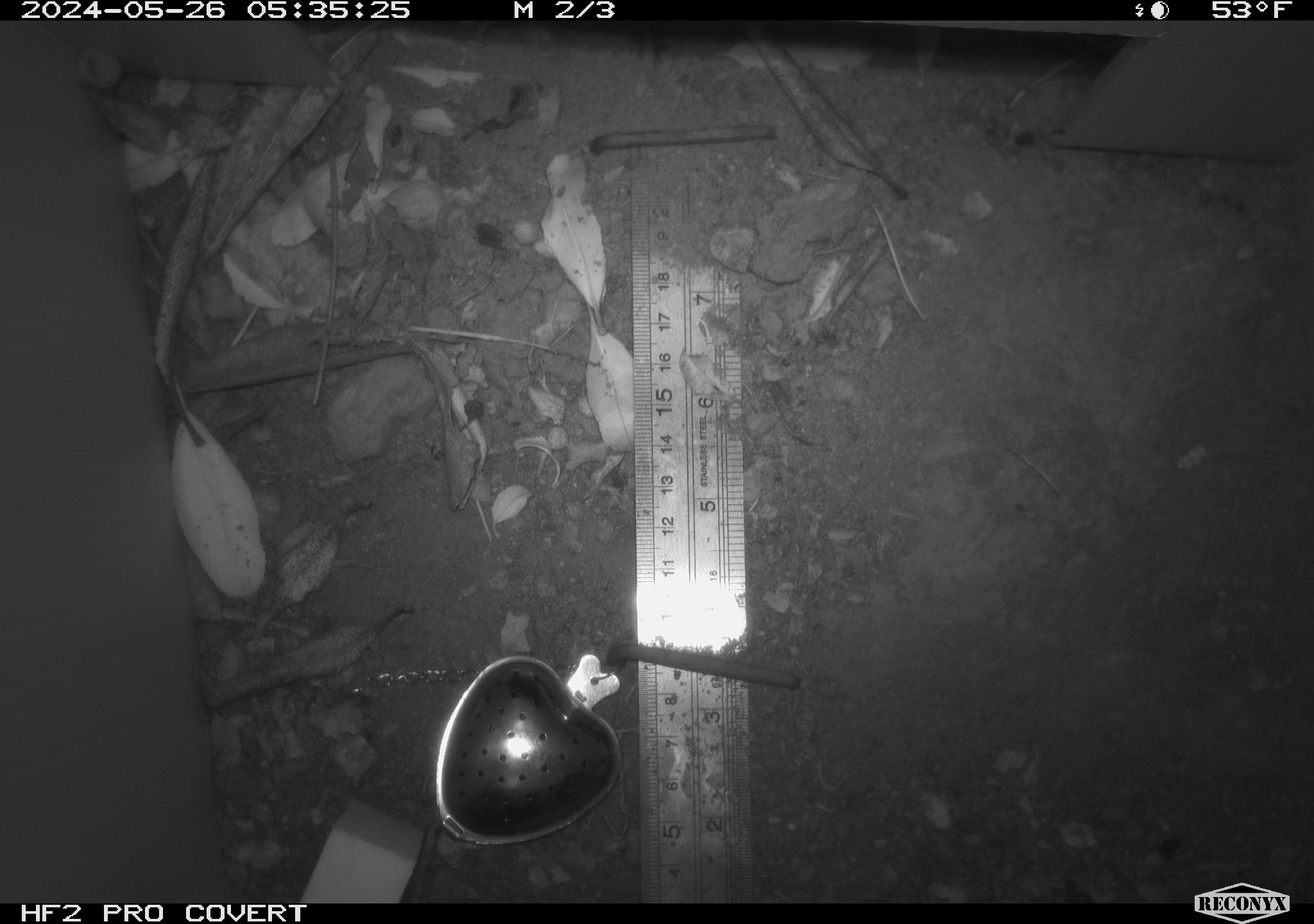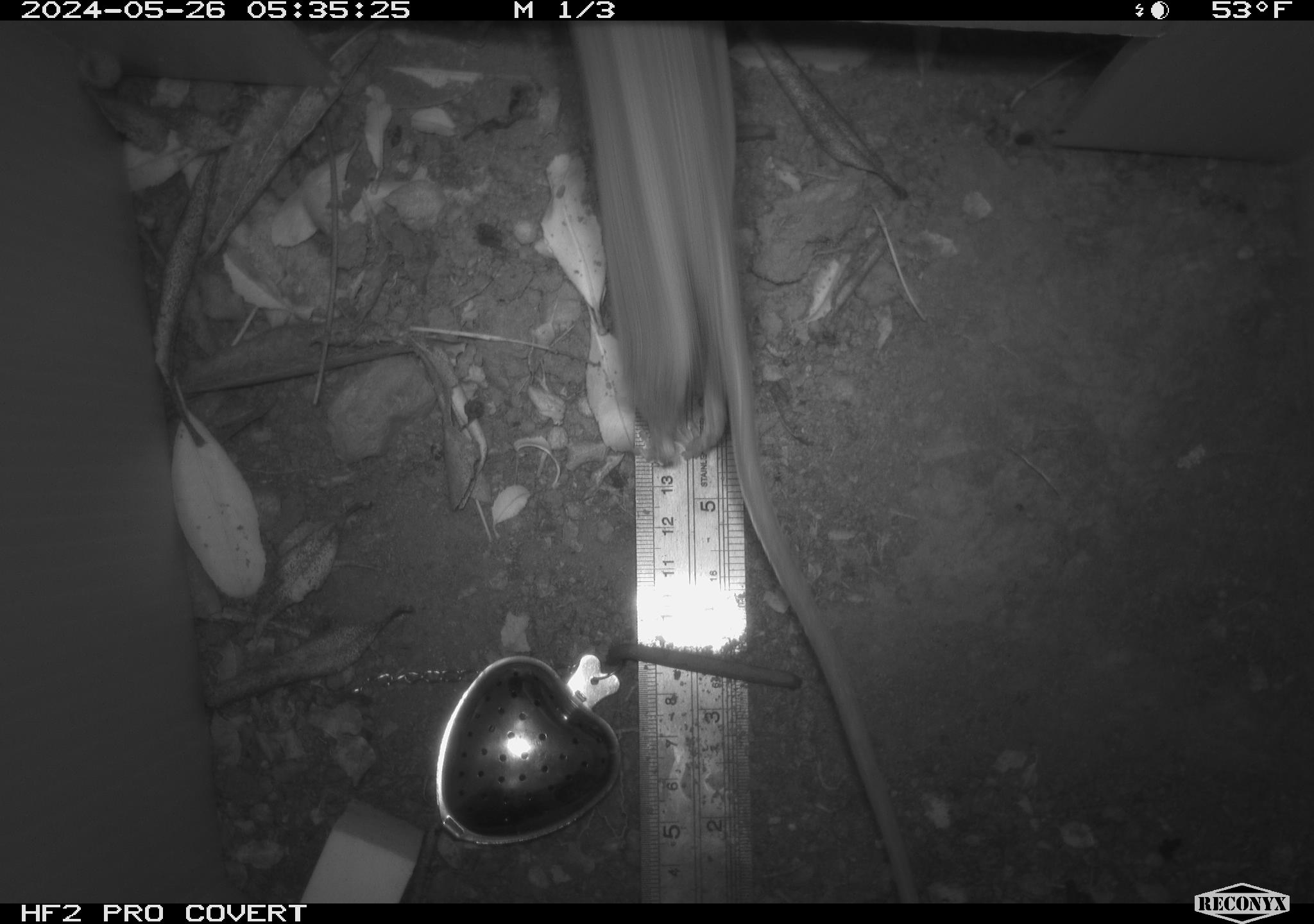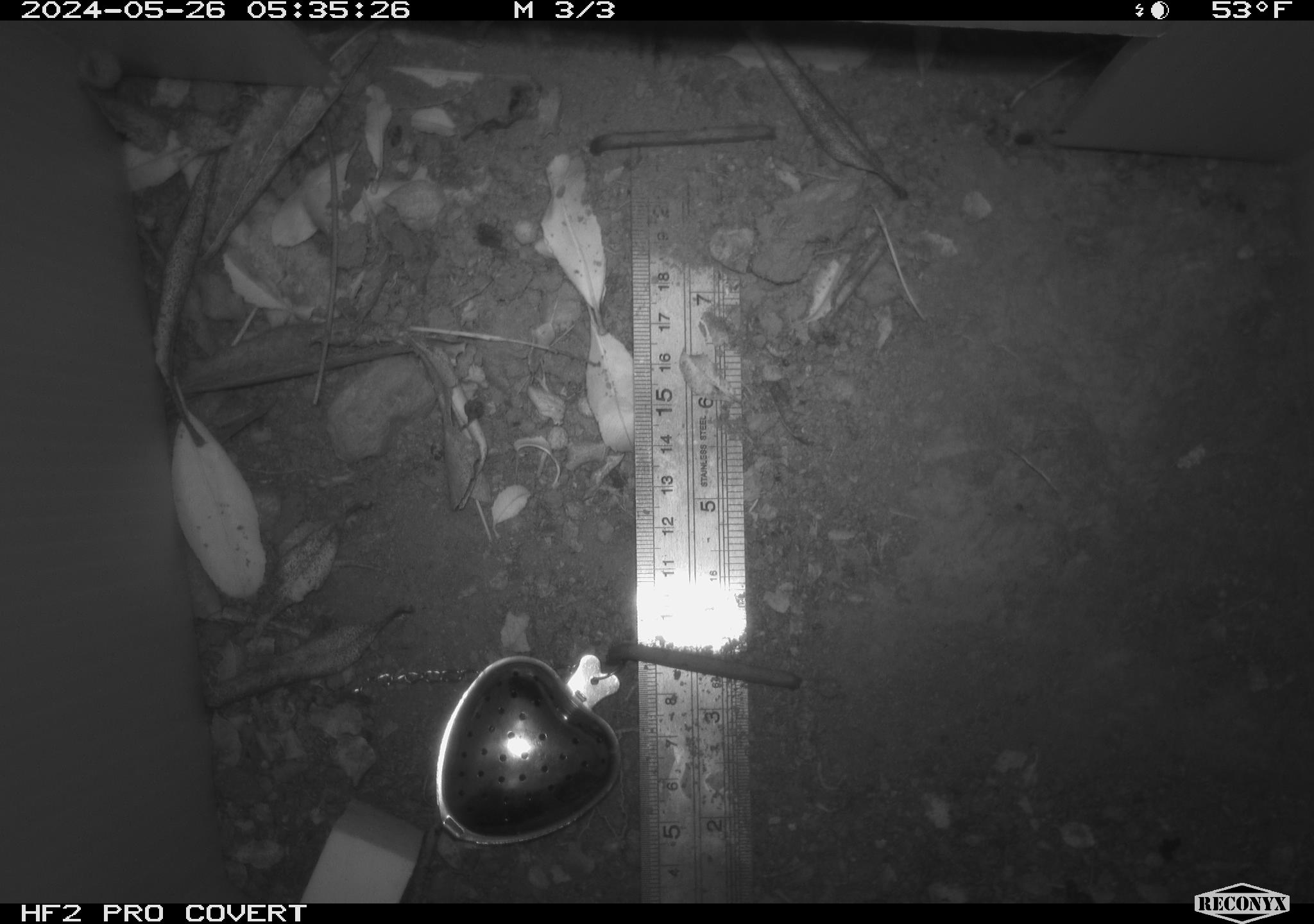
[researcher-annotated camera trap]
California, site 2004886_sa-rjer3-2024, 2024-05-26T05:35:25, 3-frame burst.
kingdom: Animalia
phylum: Chordata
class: Mammalia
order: Rodentia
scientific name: Rodentia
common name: mouse species